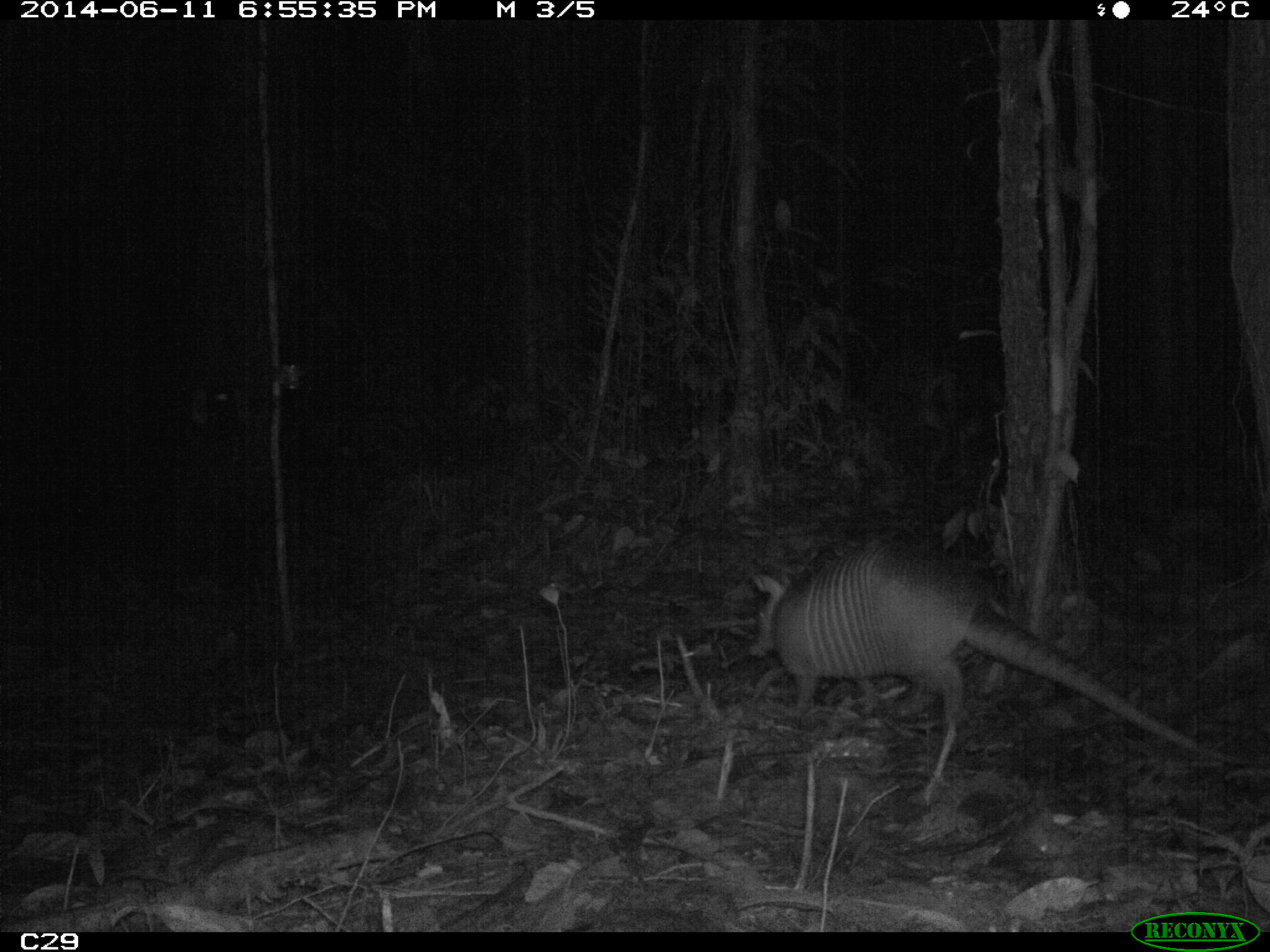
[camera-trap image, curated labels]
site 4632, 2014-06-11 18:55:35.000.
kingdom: Animalia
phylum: Chordata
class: Mammalia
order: Cingulata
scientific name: Cingulata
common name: armadillo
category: unknown armadillo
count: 1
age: adult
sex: male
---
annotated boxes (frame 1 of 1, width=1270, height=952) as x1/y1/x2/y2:
unknown armadillo: 746/540/1247/808